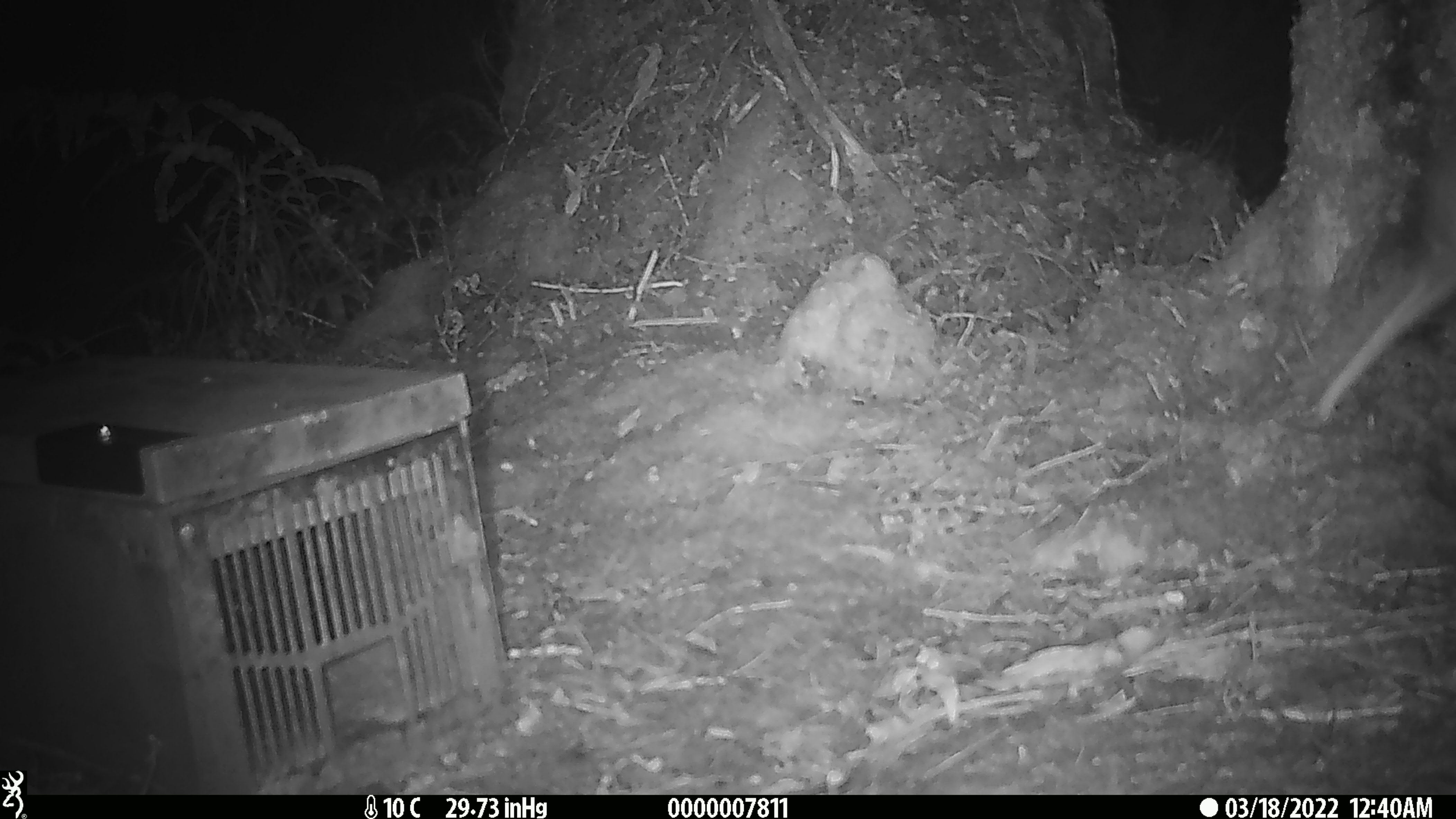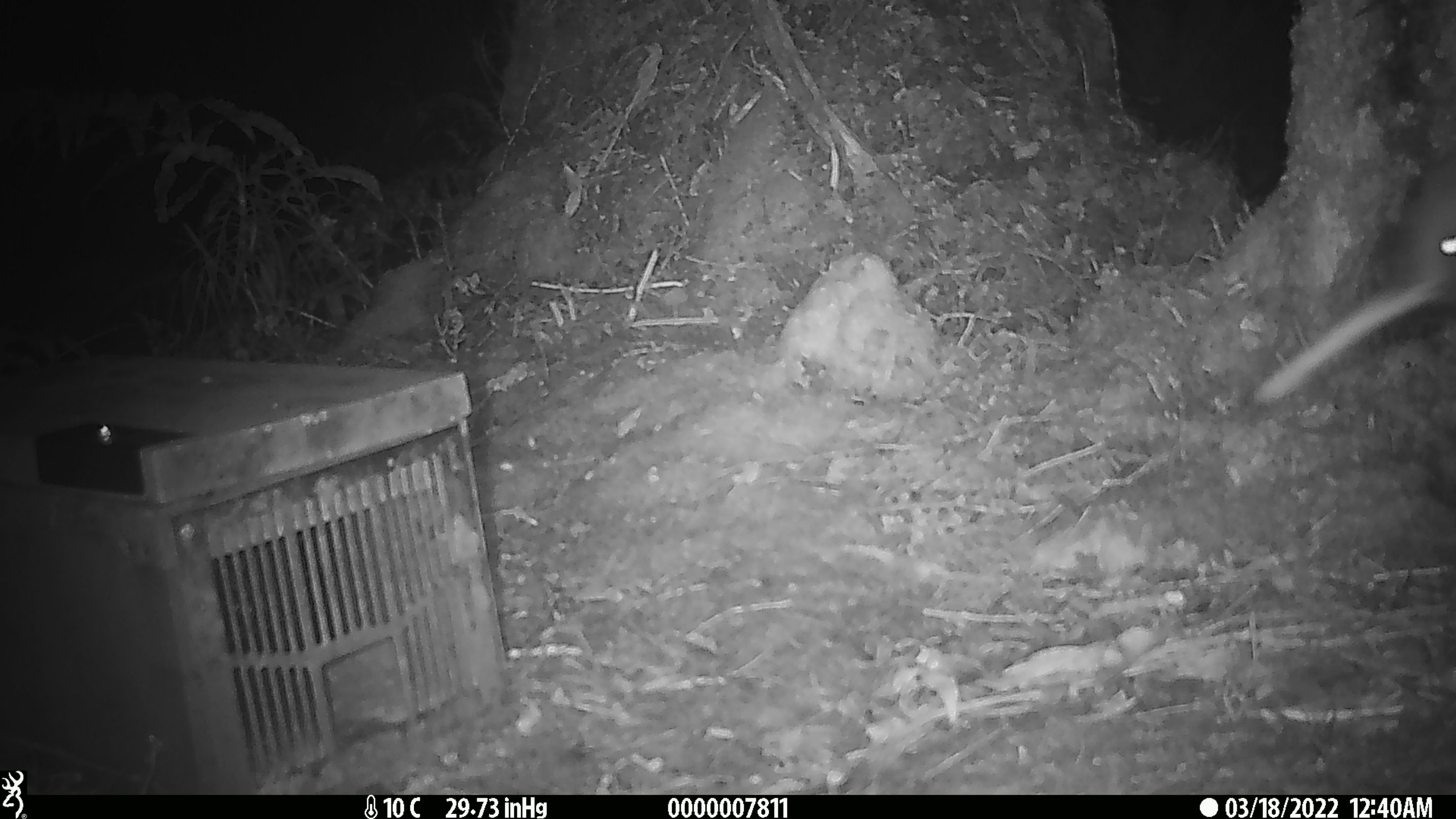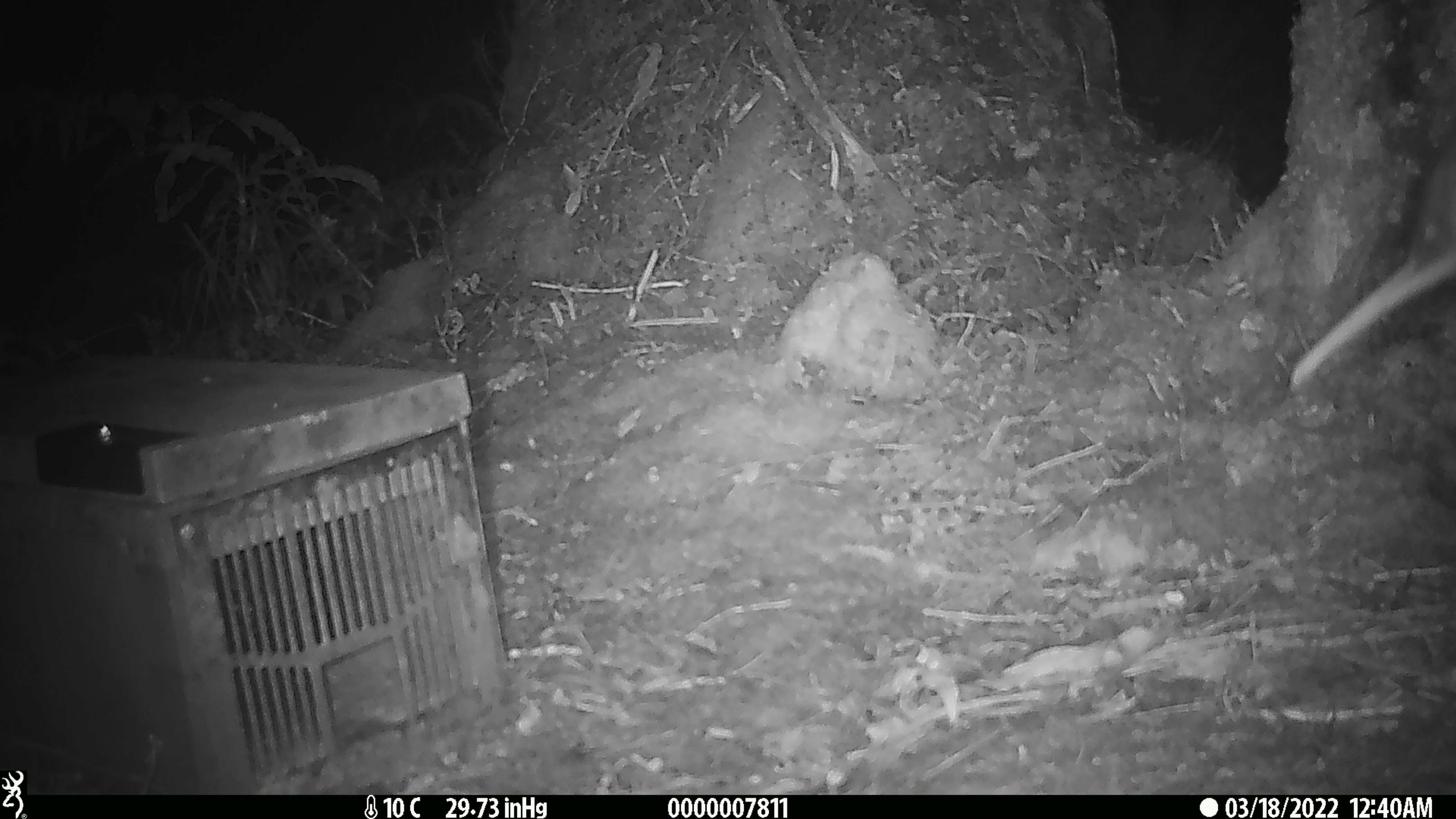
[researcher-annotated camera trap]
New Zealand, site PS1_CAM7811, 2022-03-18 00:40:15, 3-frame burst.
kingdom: Animalia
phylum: Chordata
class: Aves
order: Apterygiformes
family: Apterygidae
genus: Apteryx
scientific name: Apteryx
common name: kiwi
Kiwi (Apteryx).